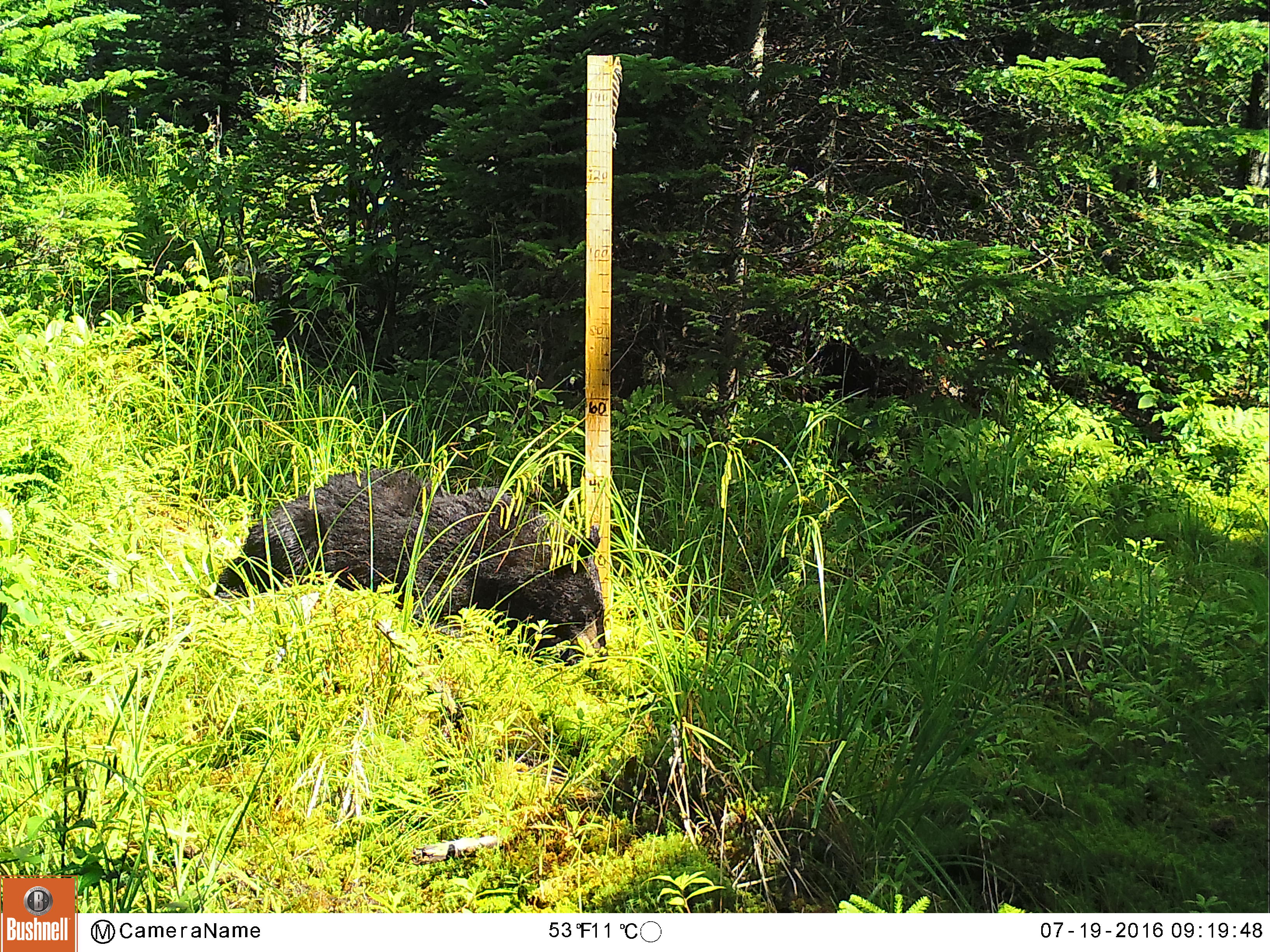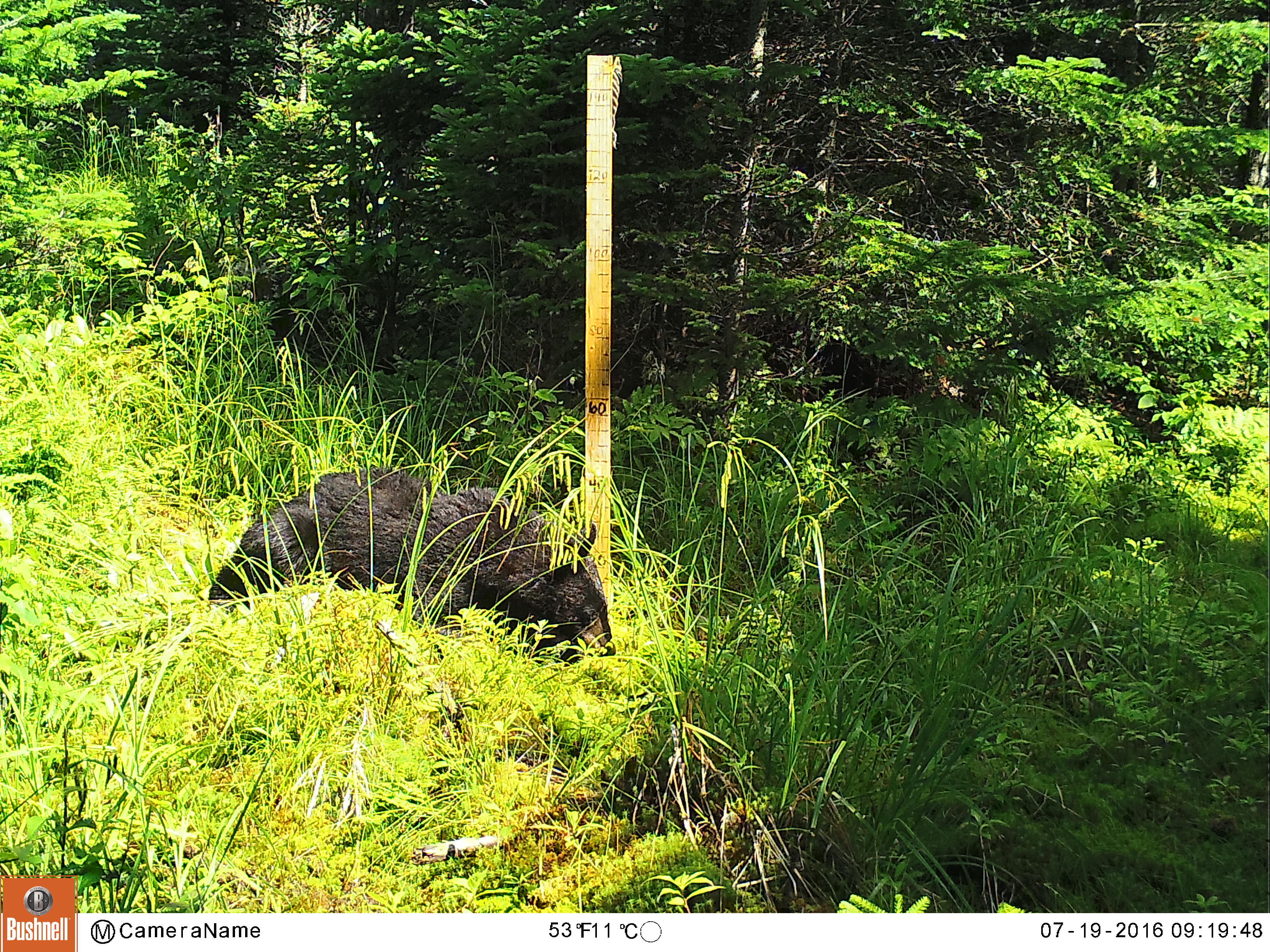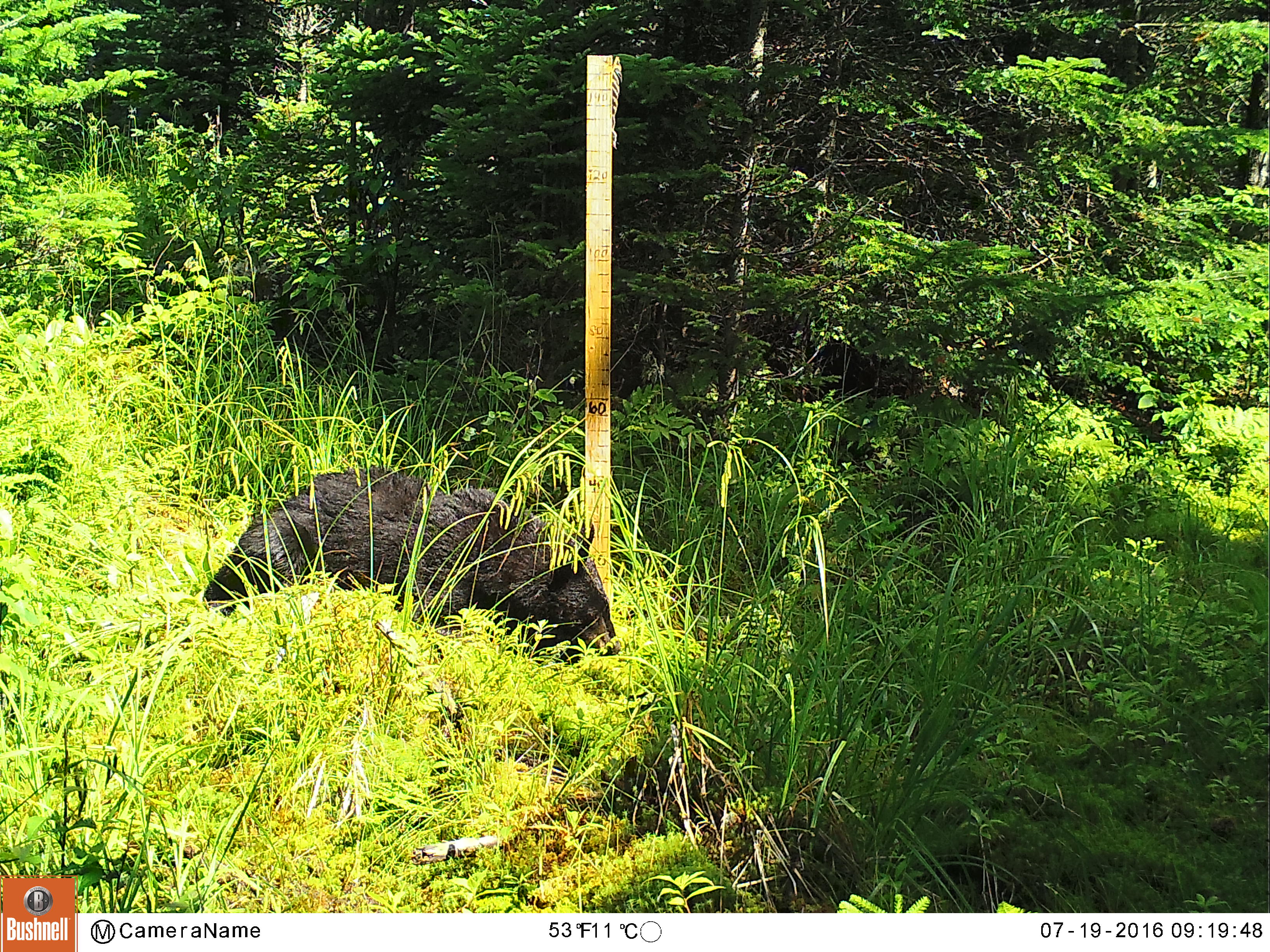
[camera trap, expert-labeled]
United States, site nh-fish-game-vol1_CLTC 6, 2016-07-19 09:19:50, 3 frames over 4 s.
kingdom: Animalia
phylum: Chordata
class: Mammalia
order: Carnivora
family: Ursidae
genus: Ursus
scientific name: Ursus americanus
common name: black bear